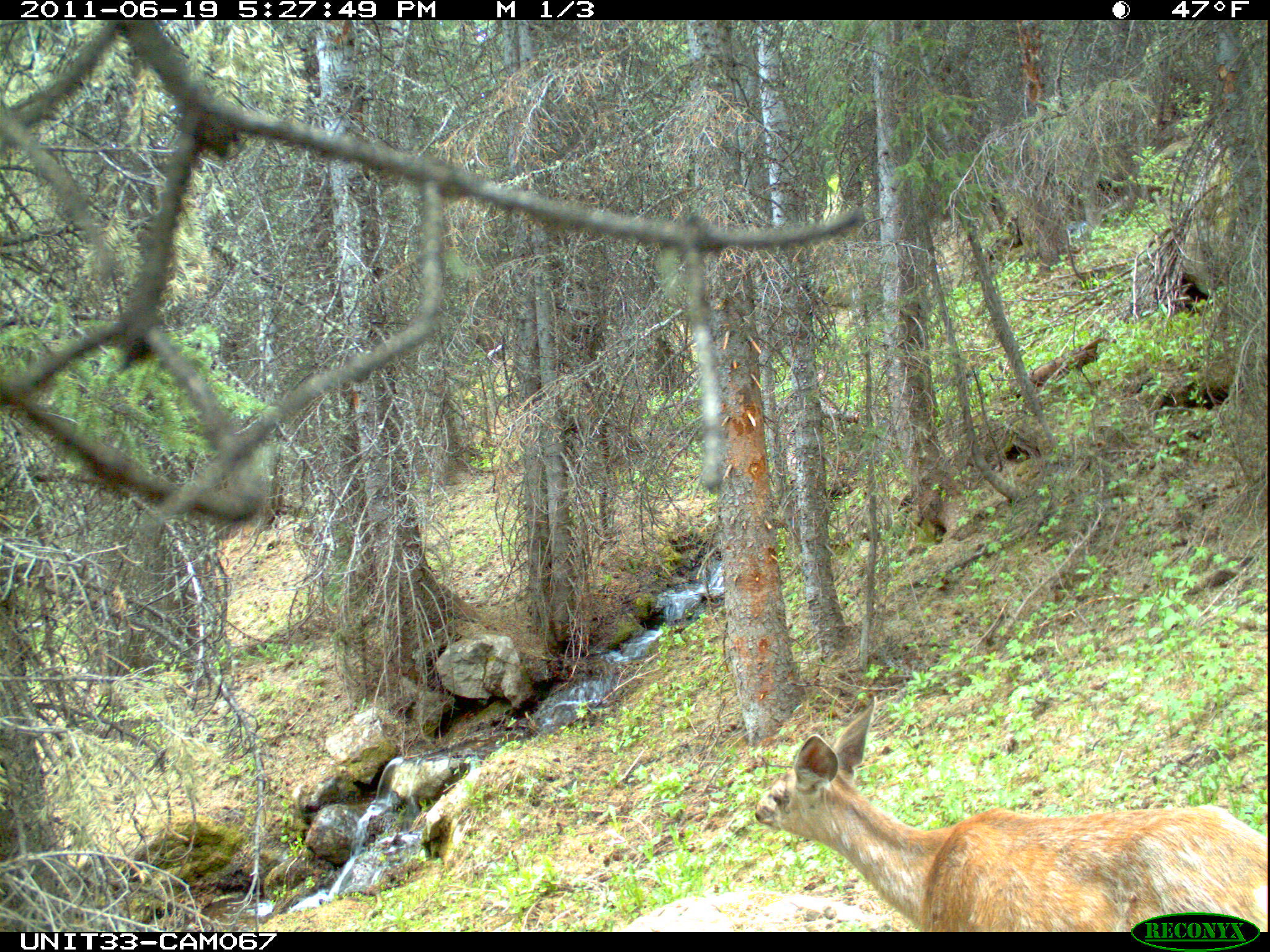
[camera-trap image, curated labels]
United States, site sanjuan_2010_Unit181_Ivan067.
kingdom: Animalia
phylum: Chordata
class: Mammalia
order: Artiodactyla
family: Cervidae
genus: Odocoileus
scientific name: Odocoileus hemionus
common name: mule deer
Odocoileus hemionus (mule deer).